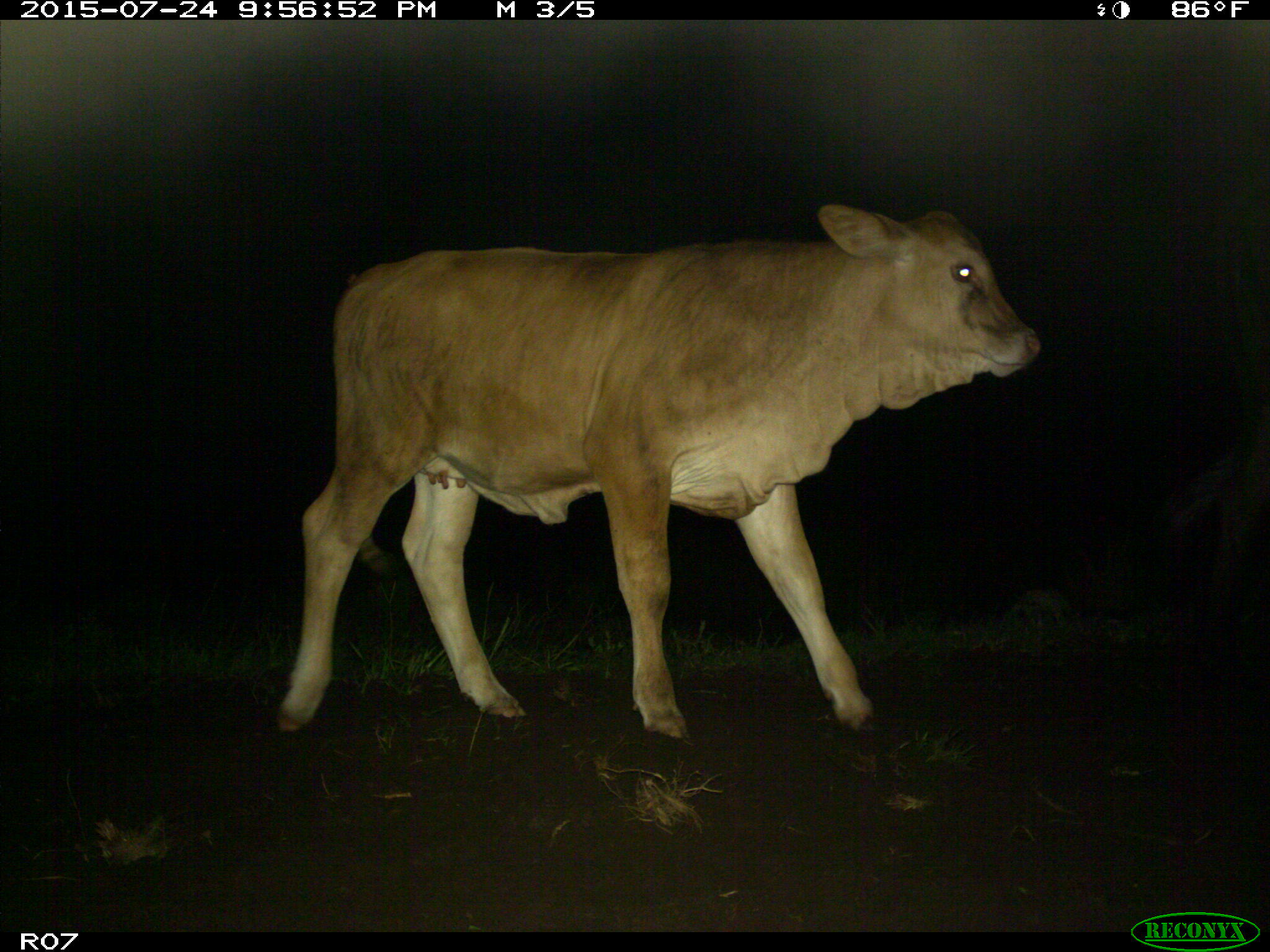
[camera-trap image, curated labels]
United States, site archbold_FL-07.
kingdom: Animalia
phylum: Chordata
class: Mammalia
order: Artiodactyla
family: Bovidae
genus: Bos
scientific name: Bos taurus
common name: domestic cow